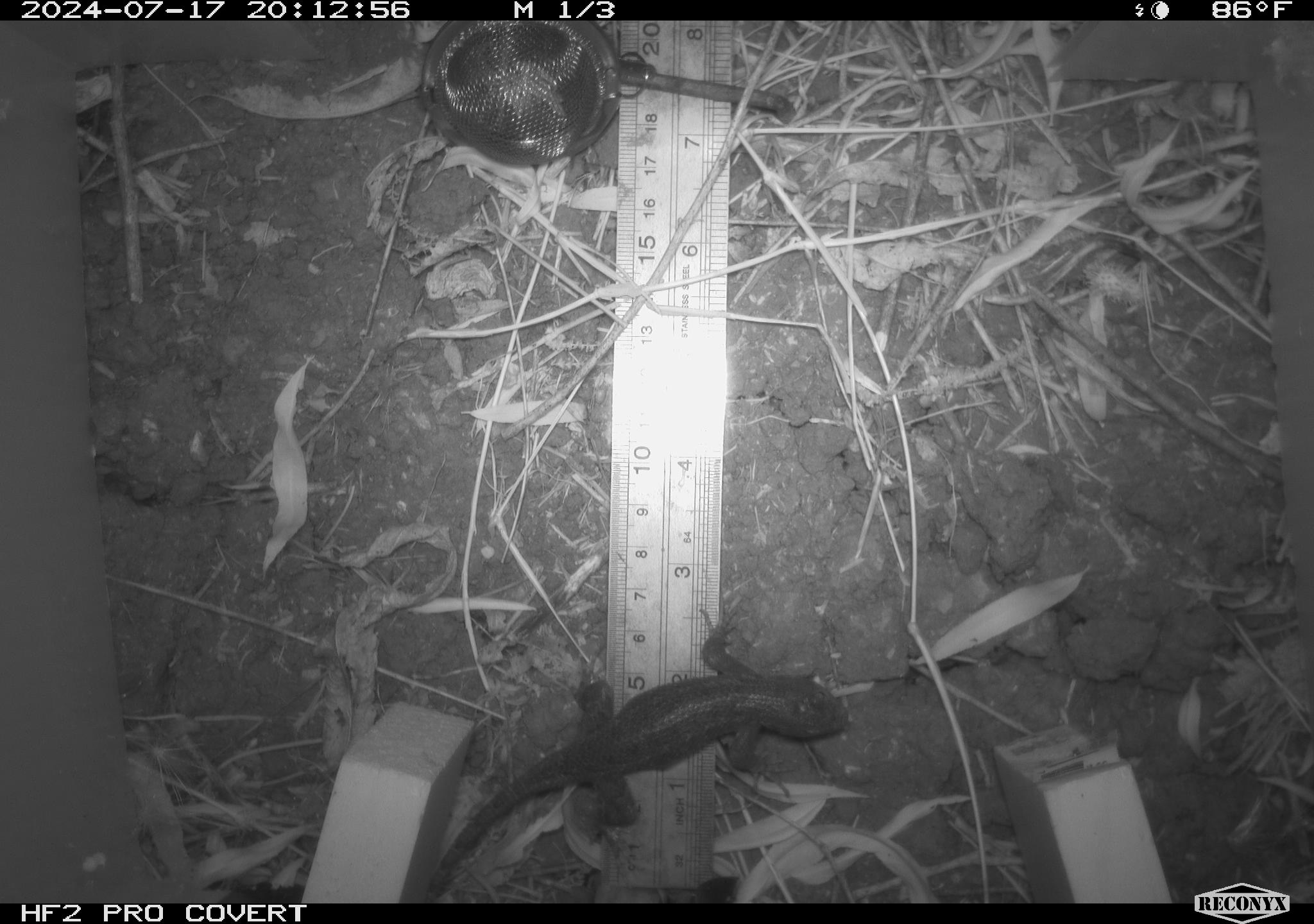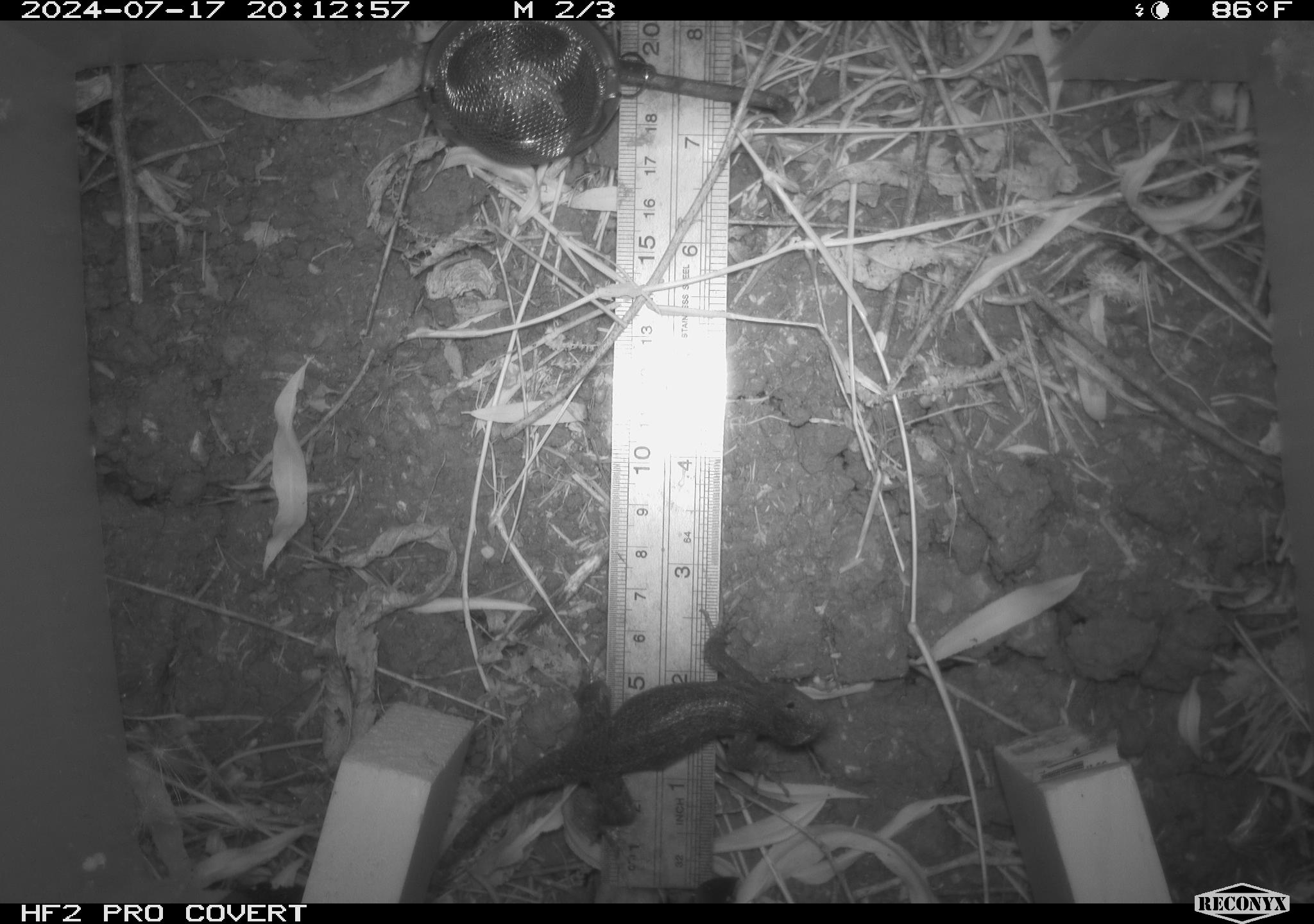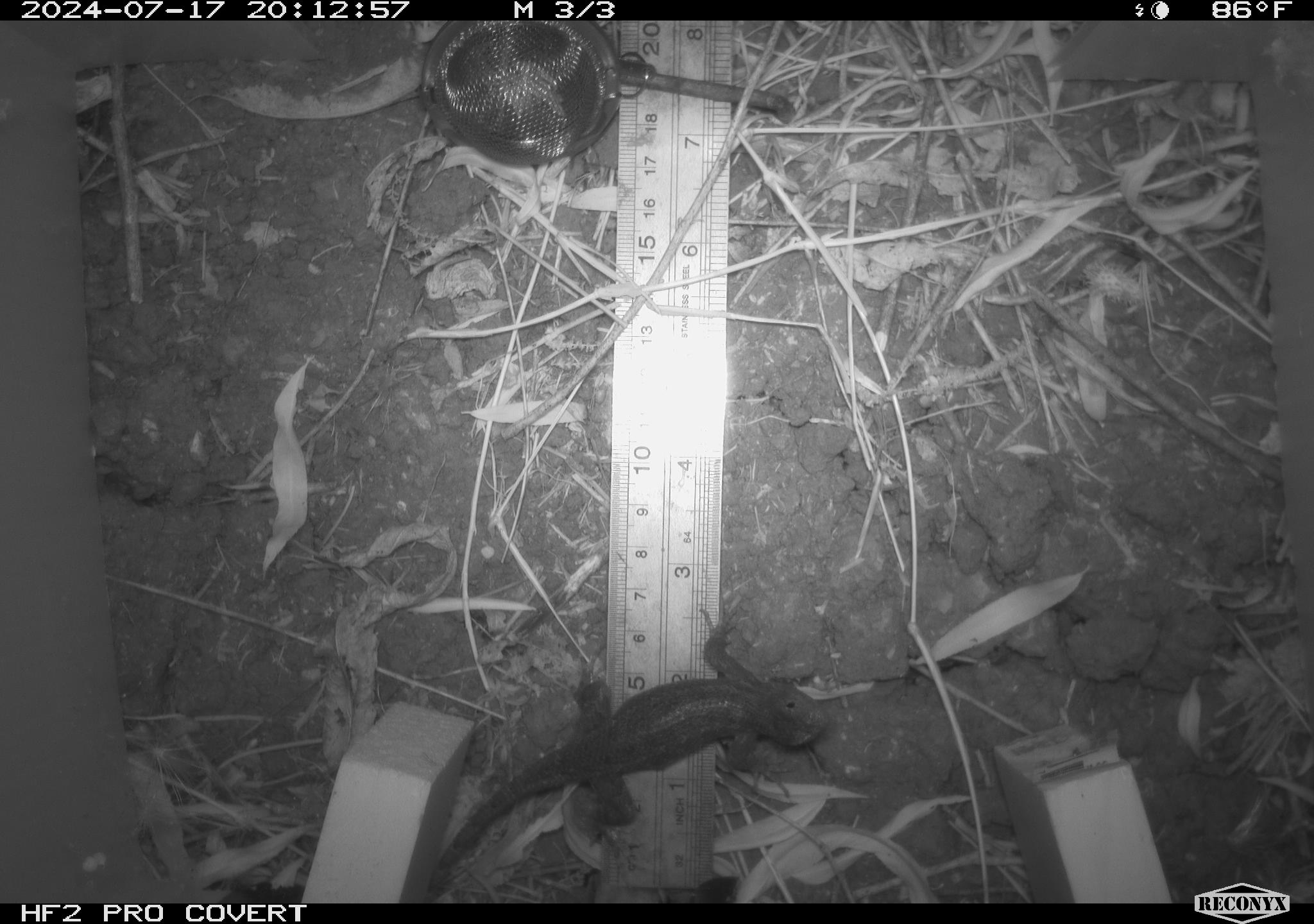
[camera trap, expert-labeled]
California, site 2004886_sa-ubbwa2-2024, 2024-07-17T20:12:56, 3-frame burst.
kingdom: Animalia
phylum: Chordata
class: Reptilia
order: Squamata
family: Phrynosomatidae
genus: Sceloporus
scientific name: Sceloporus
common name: spiny lizards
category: sceloporus species